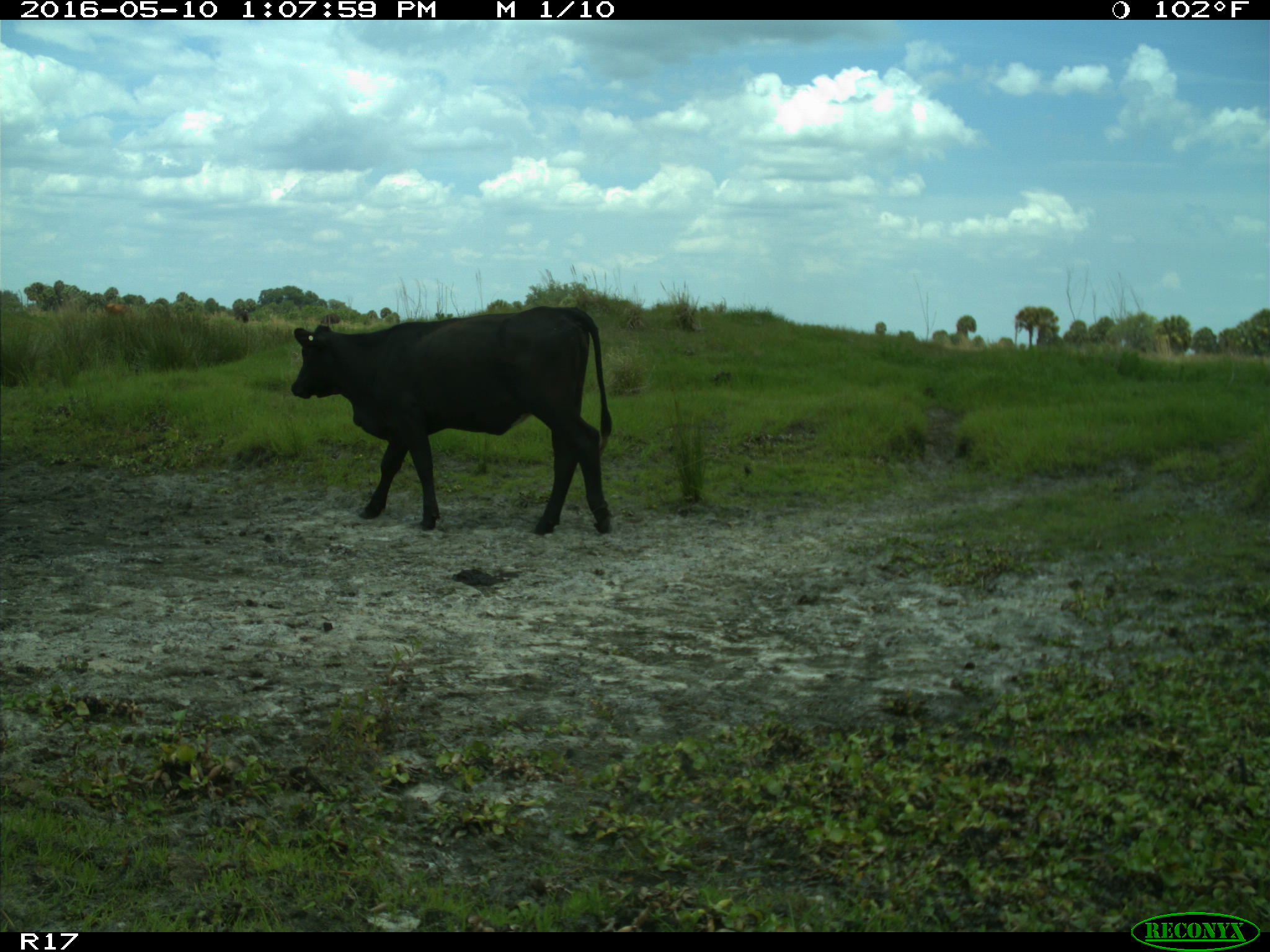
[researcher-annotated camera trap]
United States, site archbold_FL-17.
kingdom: Animalia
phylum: Chordata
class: Mammalia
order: Artiodactyla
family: Bovidae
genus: Bos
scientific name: Bos taurus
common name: domestic cow